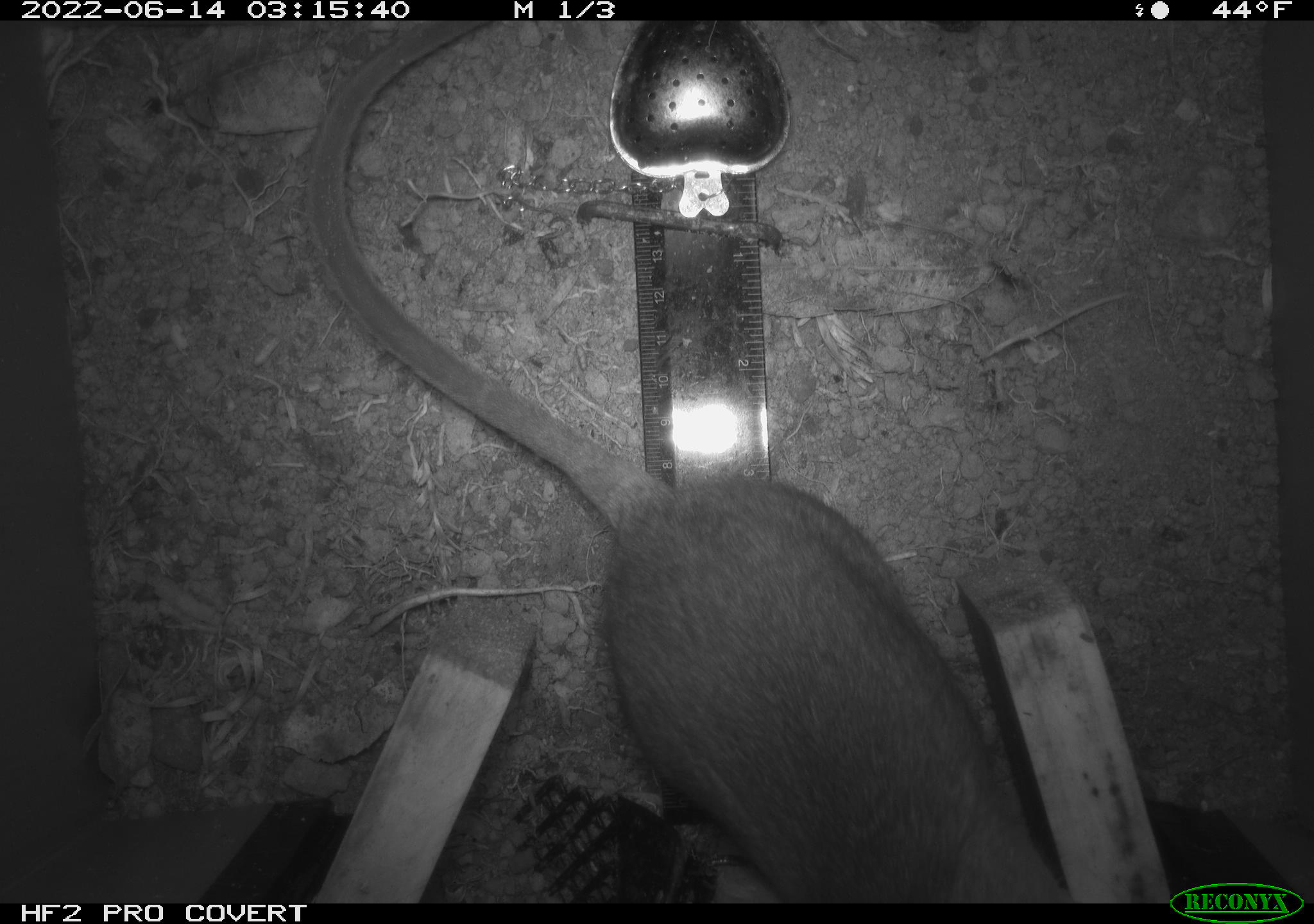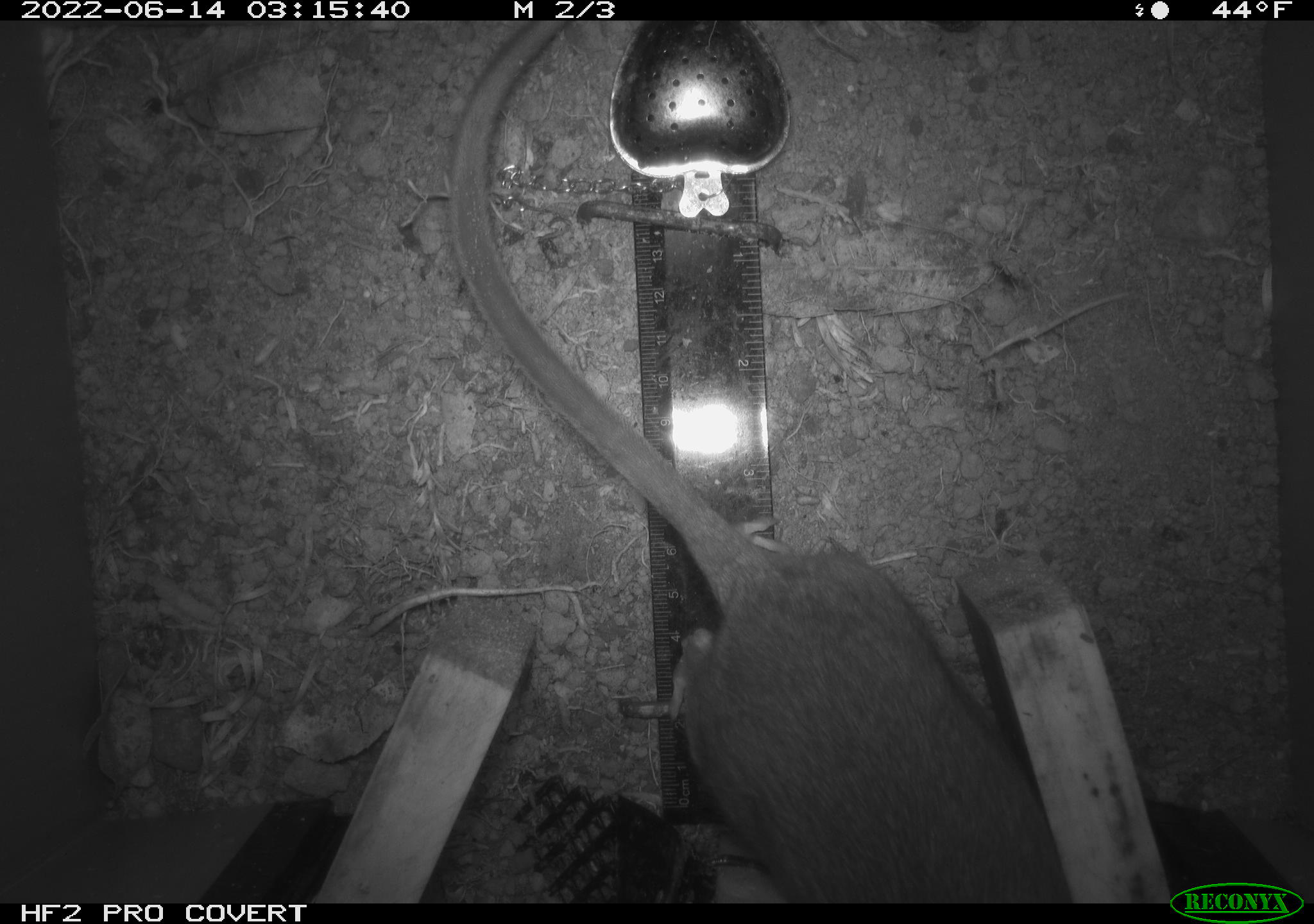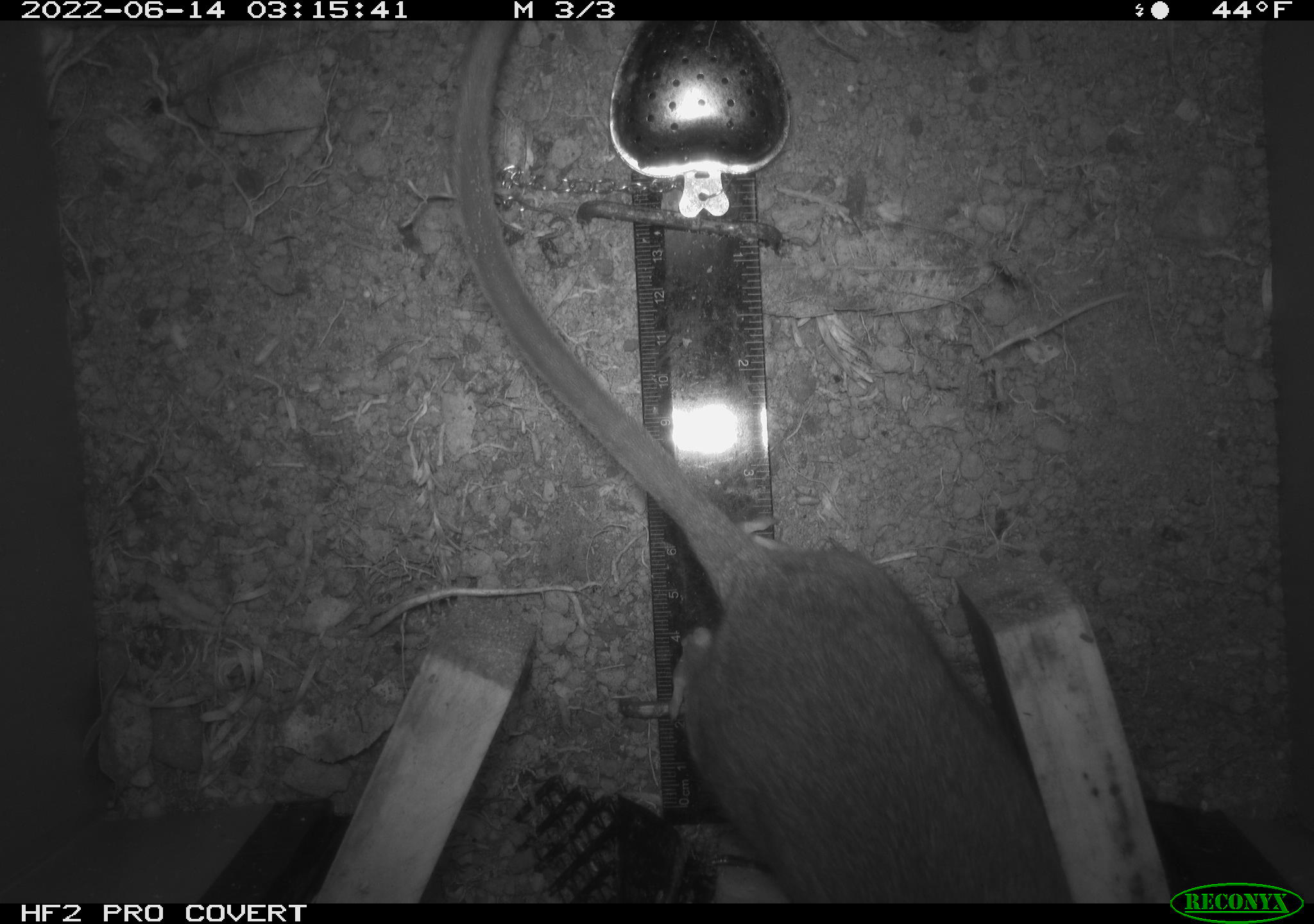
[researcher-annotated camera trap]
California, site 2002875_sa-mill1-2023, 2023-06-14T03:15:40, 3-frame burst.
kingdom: Animalia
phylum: Chordata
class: Mammalia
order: Rodentia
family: Cricetidae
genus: Neotoma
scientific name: Neotoma fuscipes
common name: dusky-footed woodrat